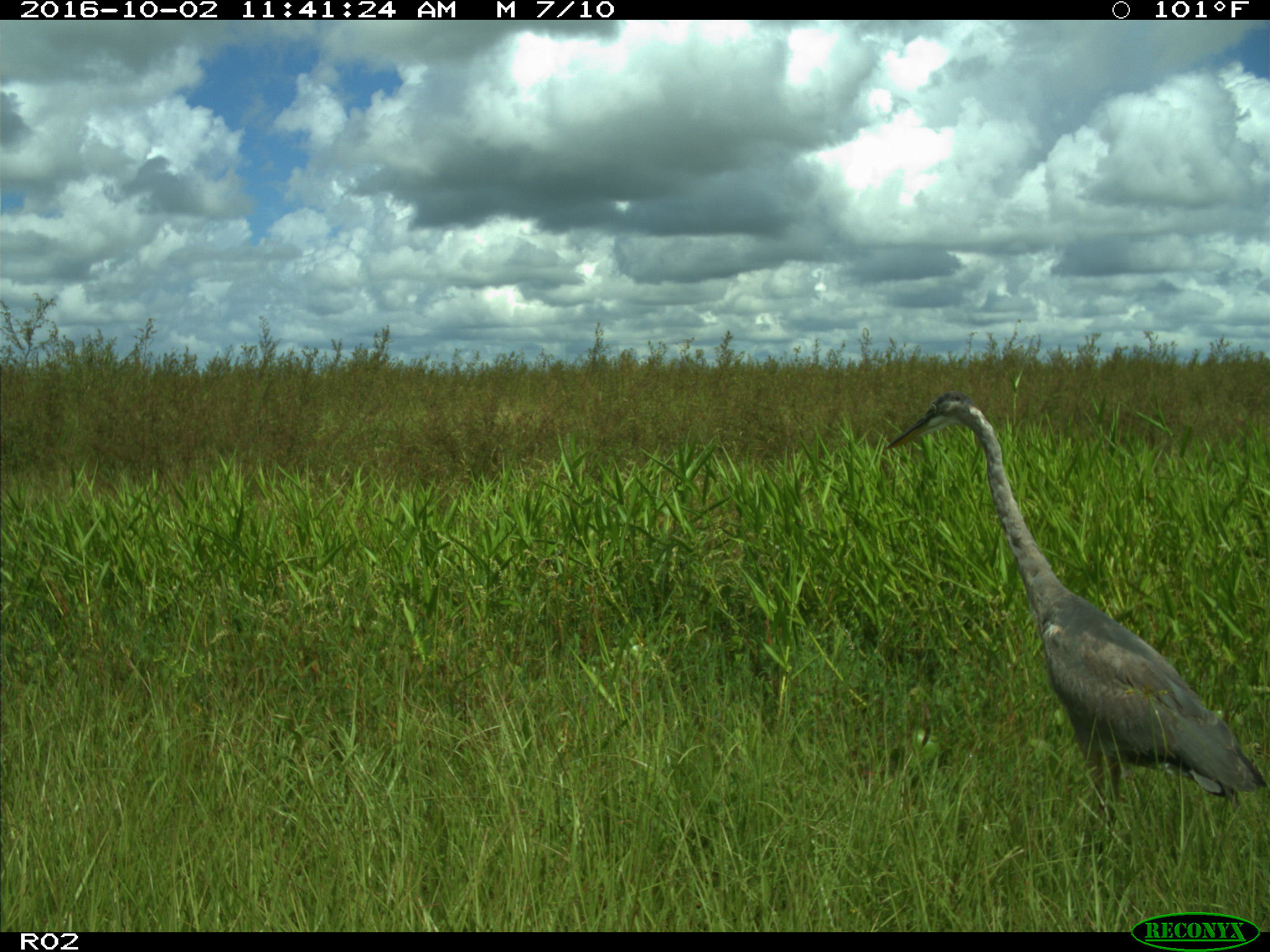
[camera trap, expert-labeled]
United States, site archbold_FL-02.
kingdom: Animalia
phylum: Chordata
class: Aves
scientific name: Aves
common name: birds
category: unidentified bird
Unidentified bird (birds) (Aves).